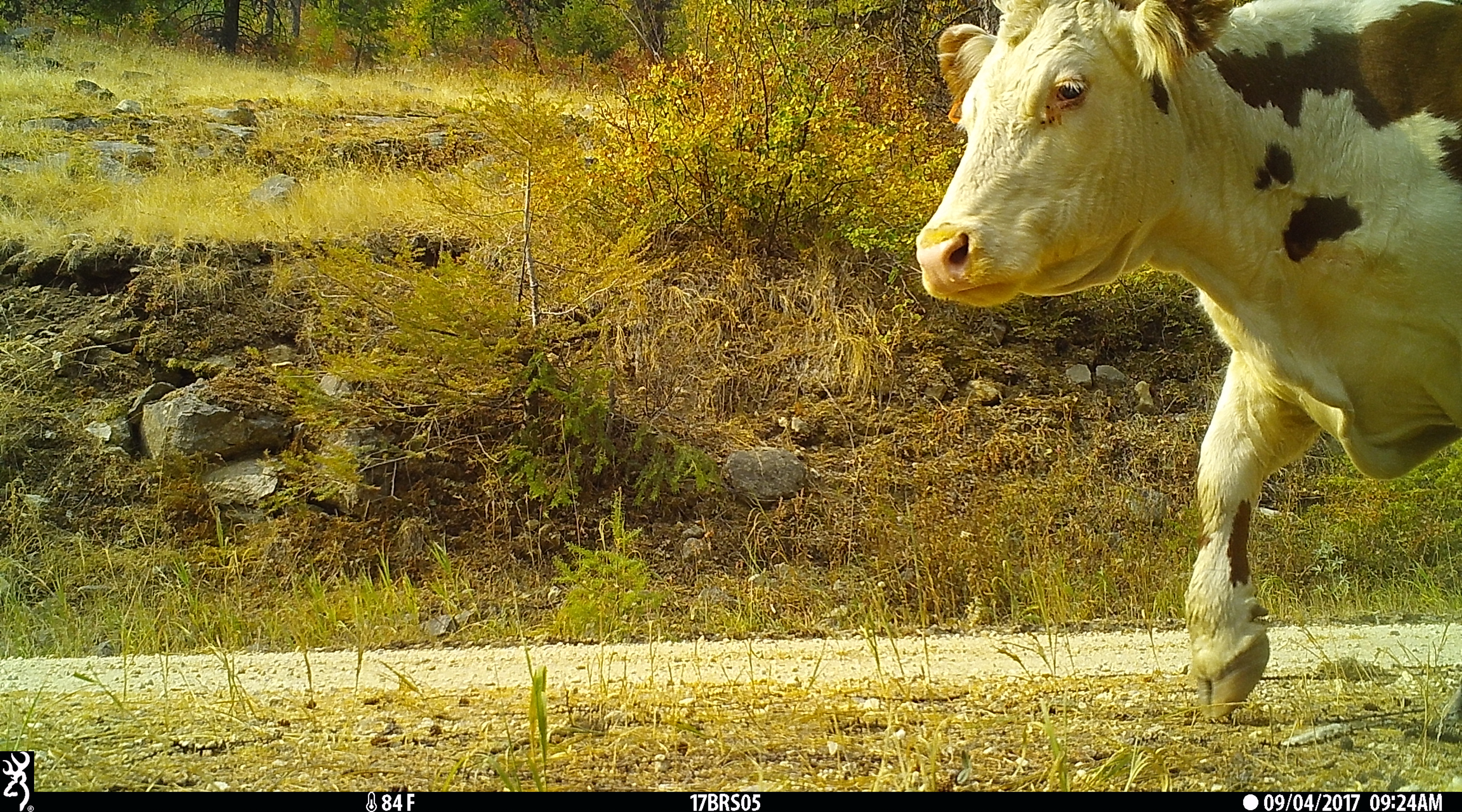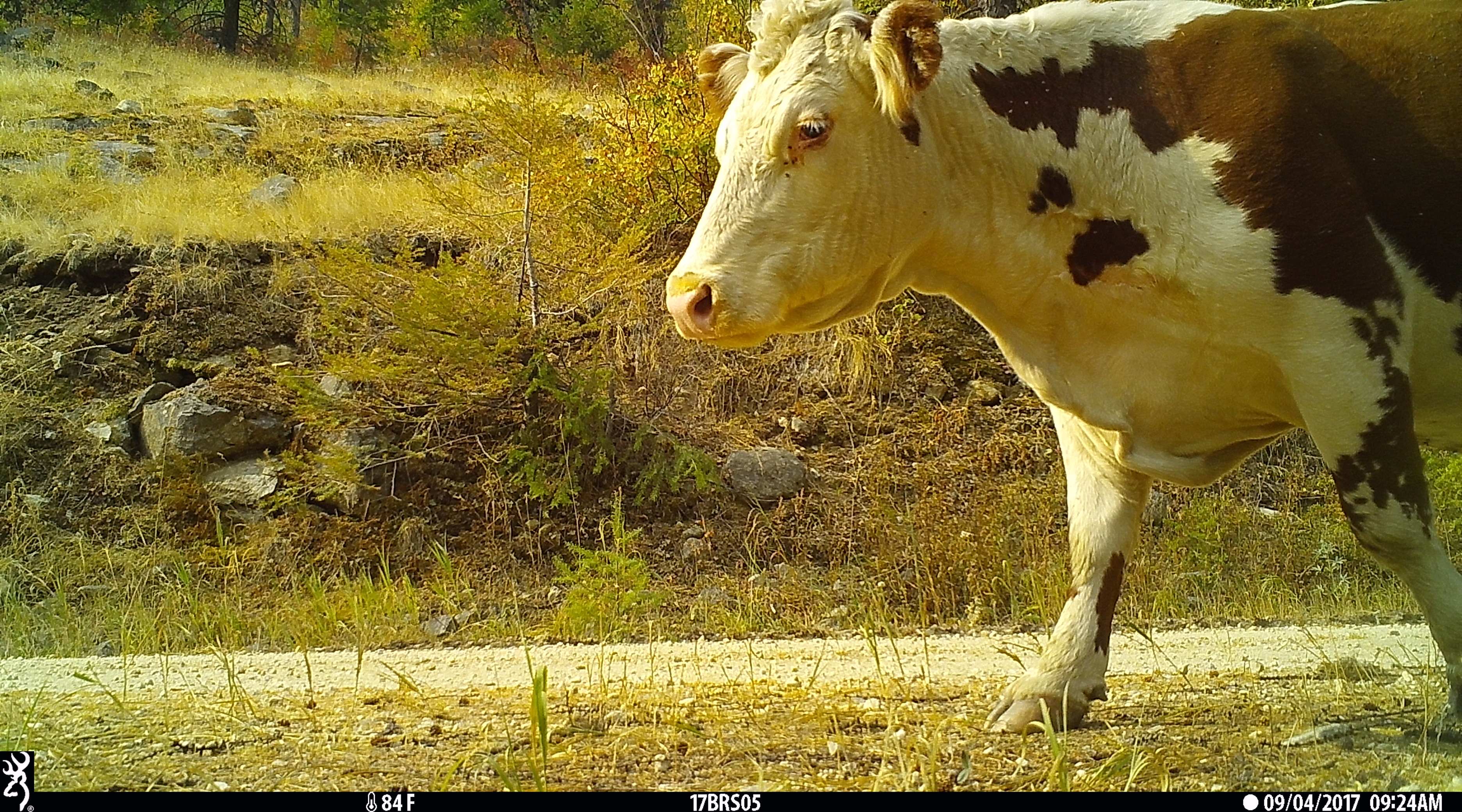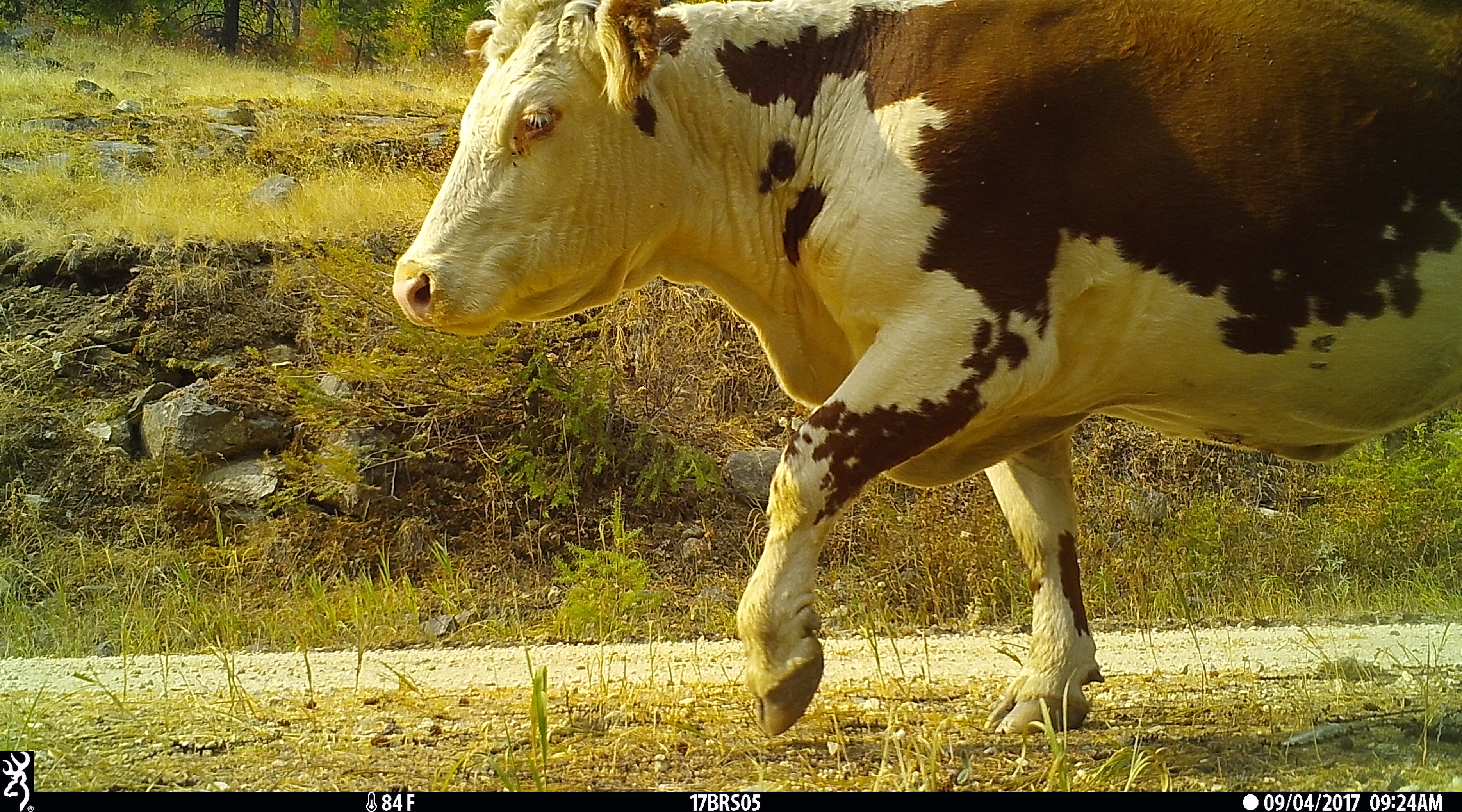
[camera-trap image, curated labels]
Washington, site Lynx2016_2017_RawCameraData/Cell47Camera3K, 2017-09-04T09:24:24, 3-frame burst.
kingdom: Animalia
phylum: Chordata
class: Mammalia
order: Artiodactyla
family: Bovidae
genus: Bos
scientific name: Bos taurus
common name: domestic cattle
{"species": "domestic cattle (Bos taurus)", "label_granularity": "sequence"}